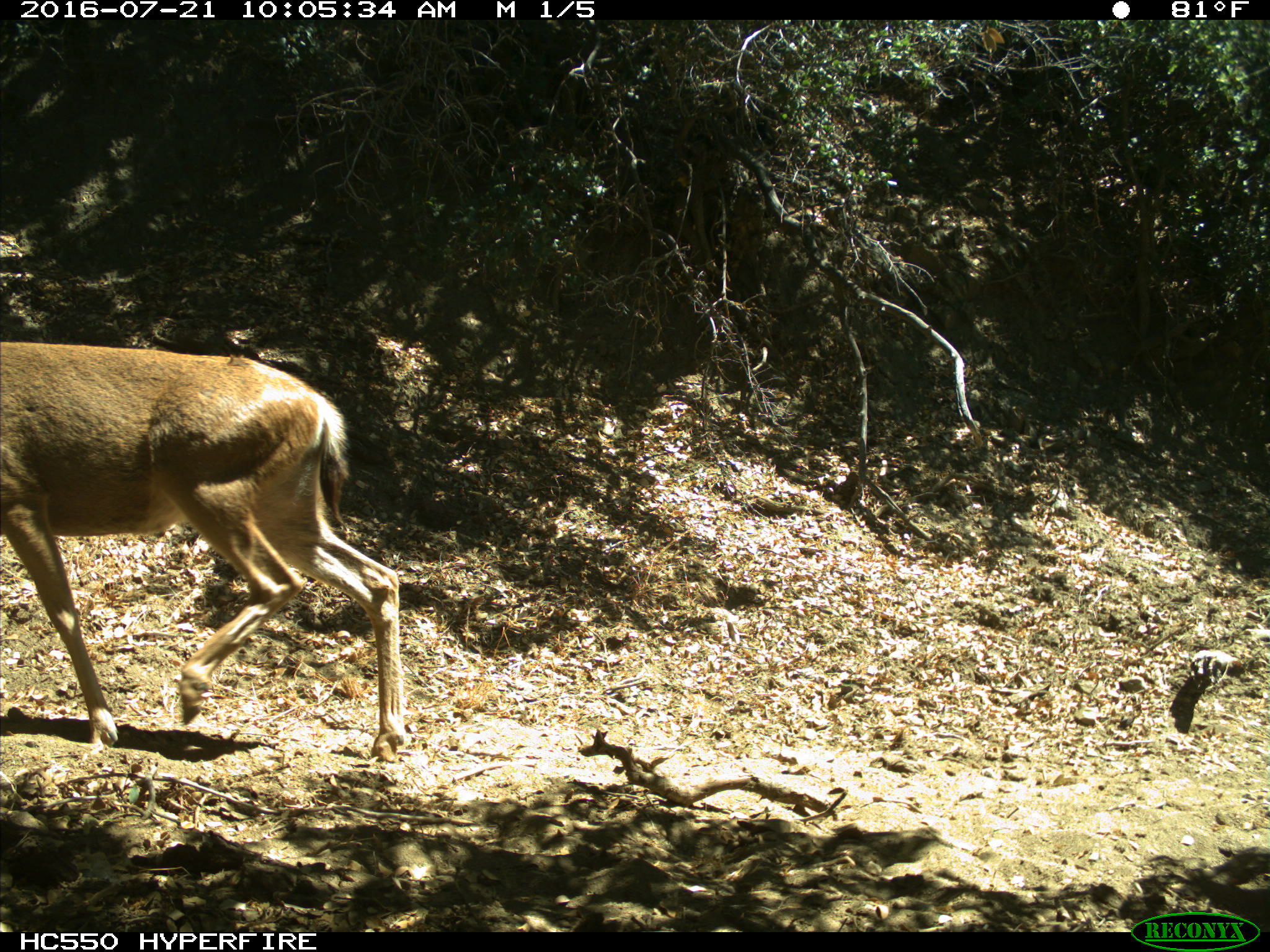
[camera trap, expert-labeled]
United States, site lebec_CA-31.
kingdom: Animalia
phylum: Chordata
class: Mammalia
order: Artiodactyla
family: Cervidae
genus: Odocoileus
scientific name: Odocoileus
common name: deer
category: unidentified deer